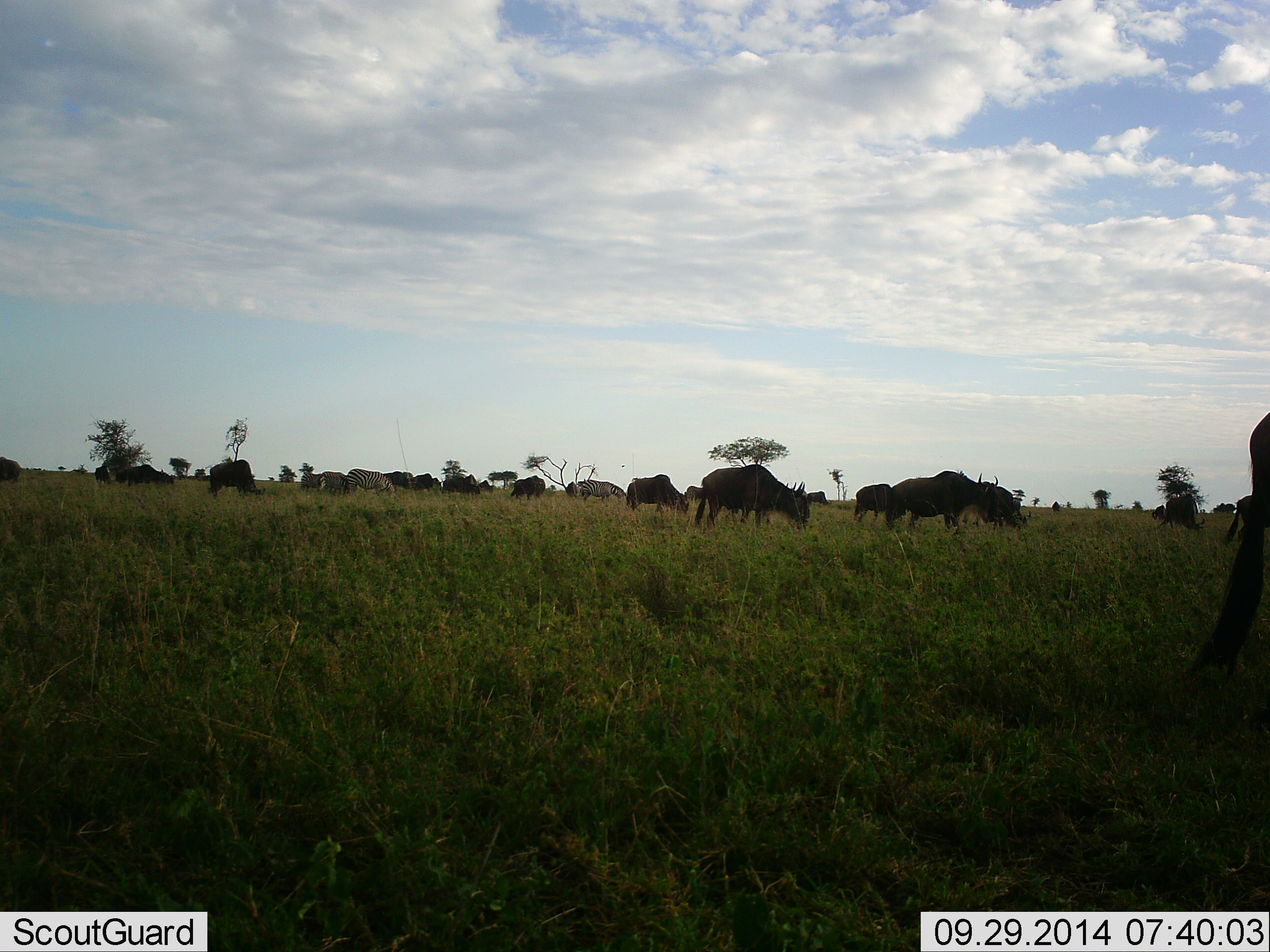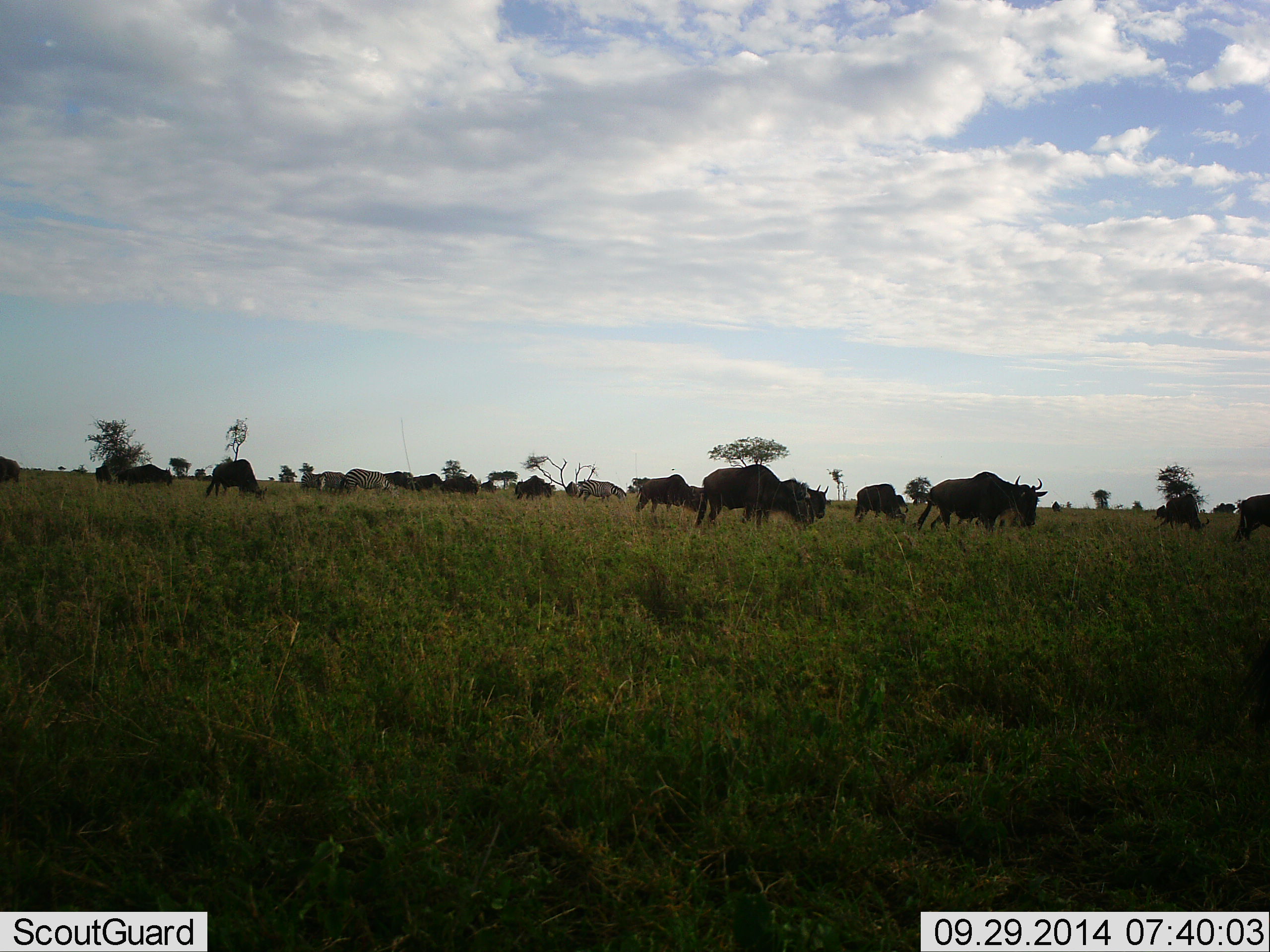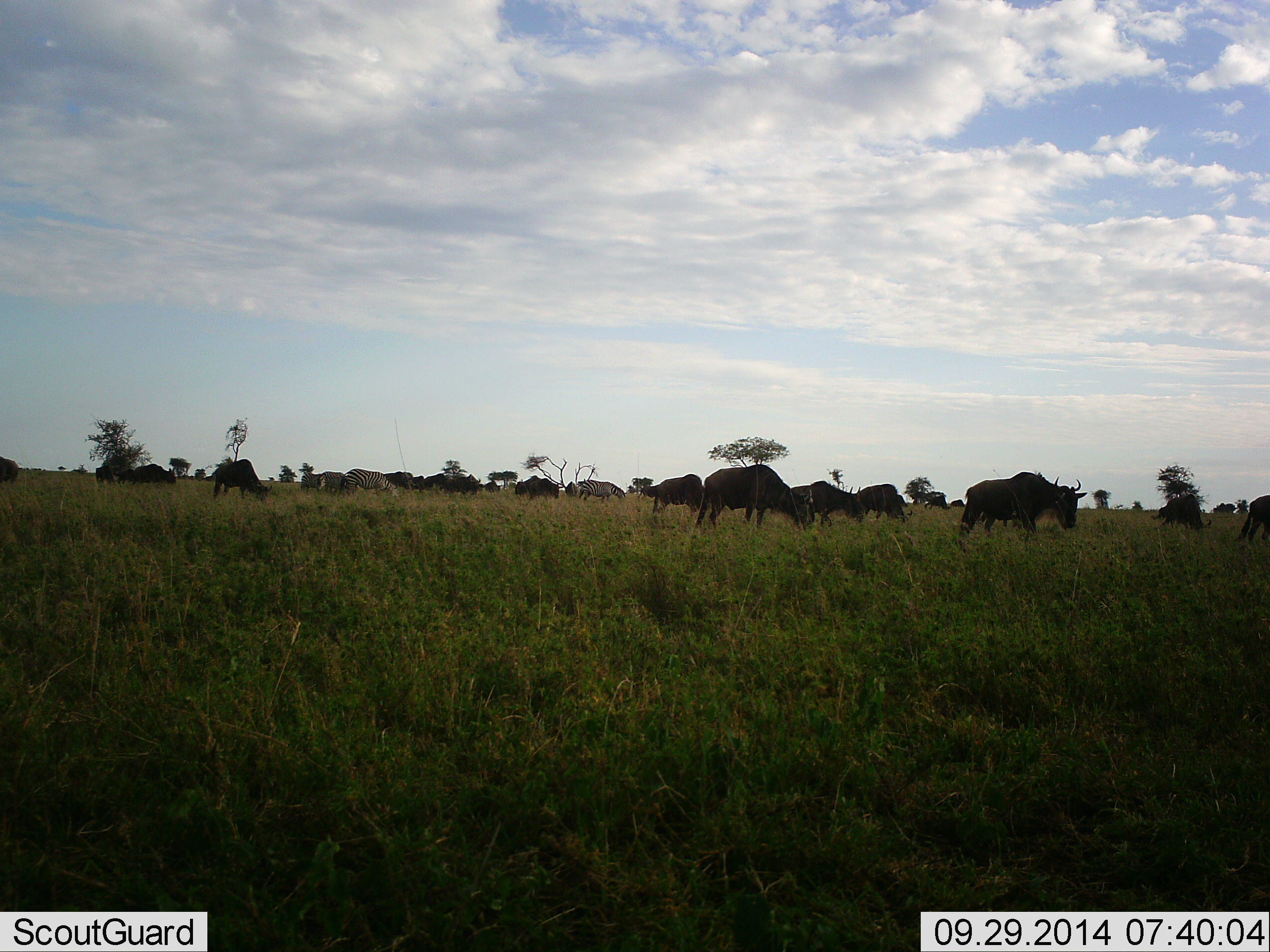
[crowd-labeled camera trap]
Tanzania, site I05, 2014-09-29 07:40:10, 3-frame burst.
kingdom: Animalia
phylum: Chordata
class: Mammalia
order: Artiodactyla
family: Bovidae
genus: Connochaetes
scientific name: Connochaetes taurinus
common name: blue wildebeest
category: wildebeest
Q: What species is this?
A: Wildebeest (blue wildebeest) (Connochaetes taurinus).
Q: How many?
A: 11-50.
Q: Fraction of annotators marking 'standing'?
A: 33%.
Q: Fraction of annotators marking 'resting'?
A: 0%.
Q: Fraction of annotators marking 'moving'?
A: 58%.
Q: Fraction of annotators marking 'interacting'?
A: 8%.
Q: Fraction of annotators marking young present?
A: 8%.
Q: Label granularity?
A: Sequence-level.